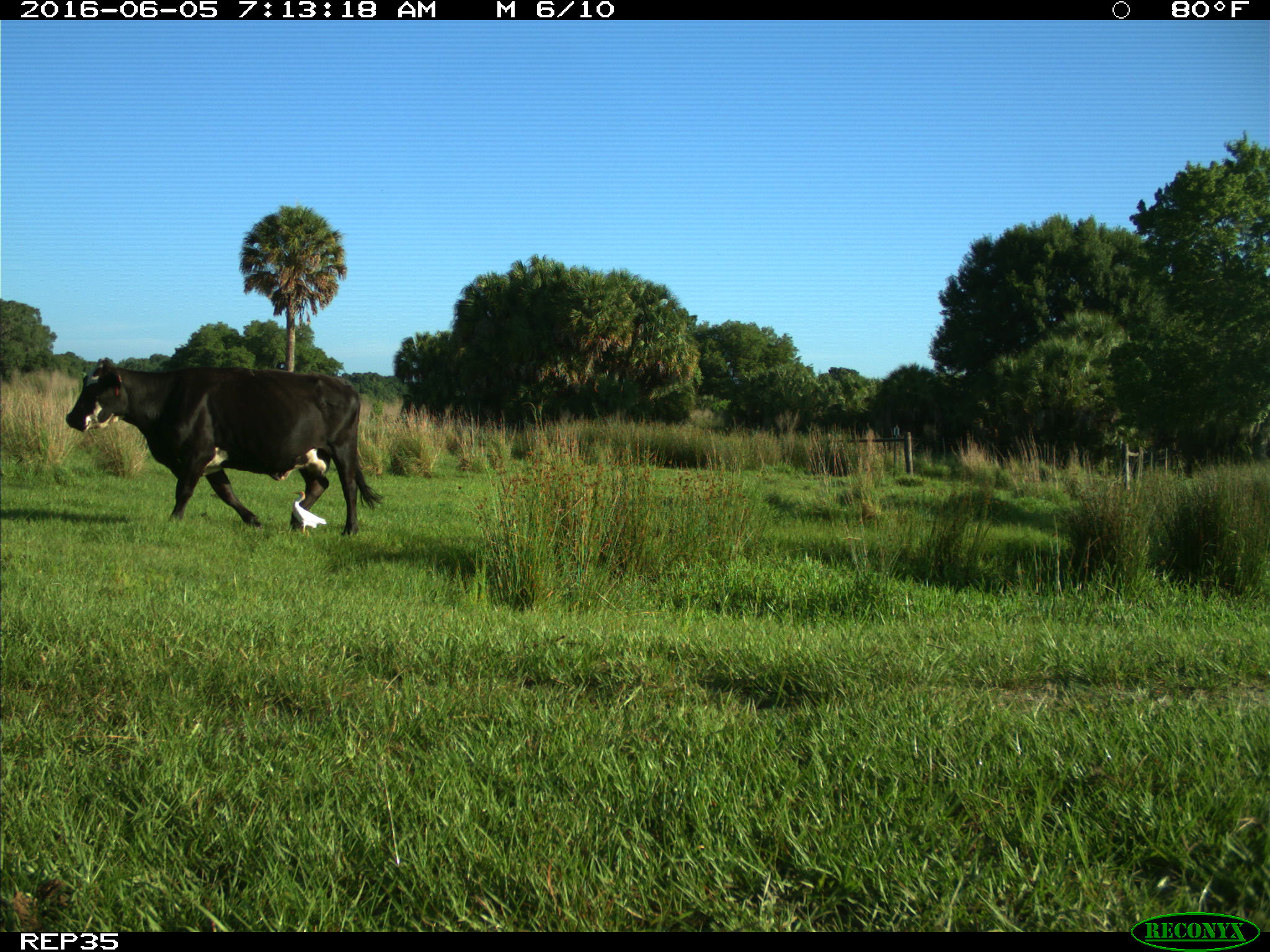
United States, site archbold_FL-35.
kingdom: Animalia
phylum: Chordata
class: Mammalia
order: Artiodactyla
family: Bovidae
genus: Bos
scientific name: Bos taurus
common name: domestic cow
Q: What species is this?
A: Bos taurus (domestic cow).